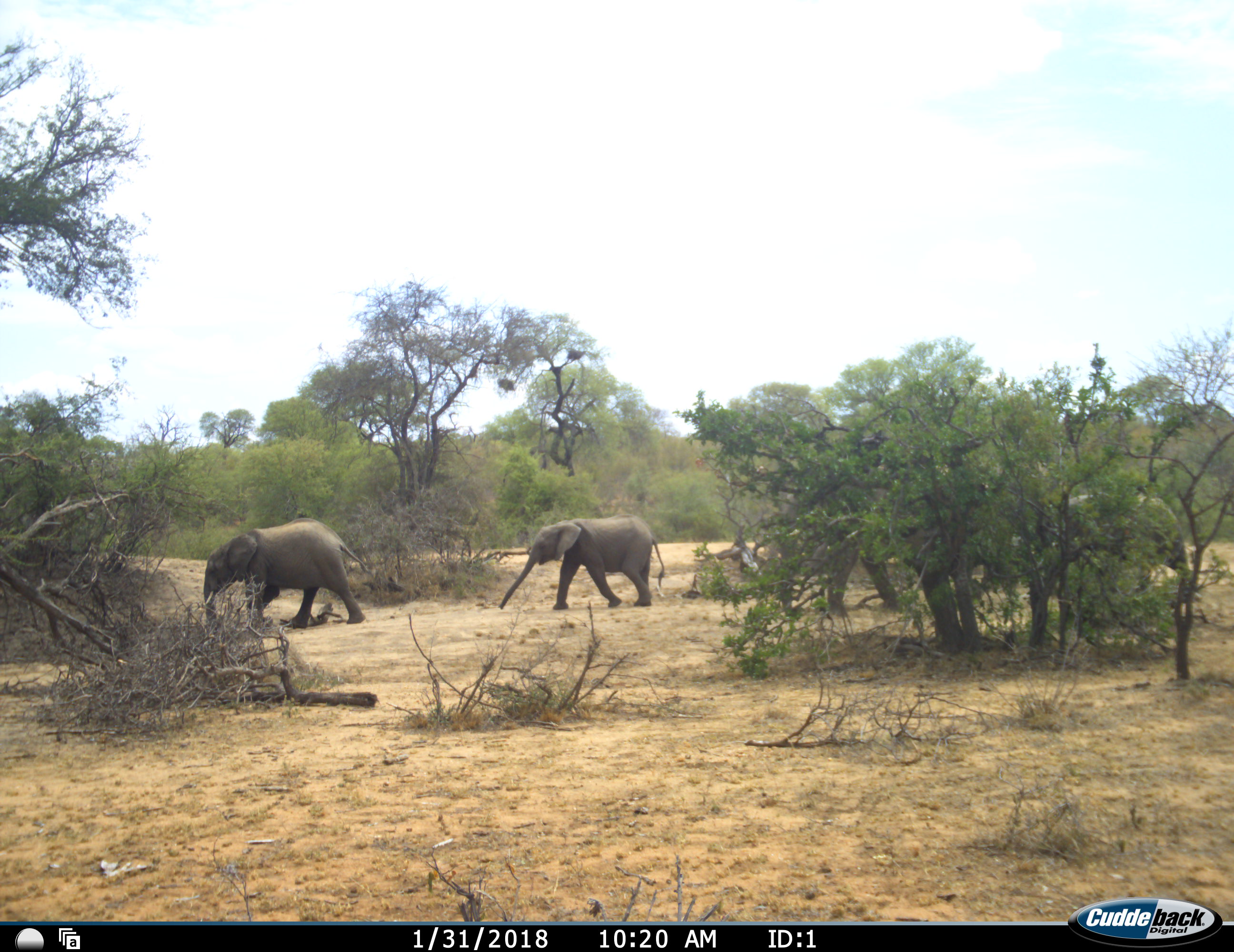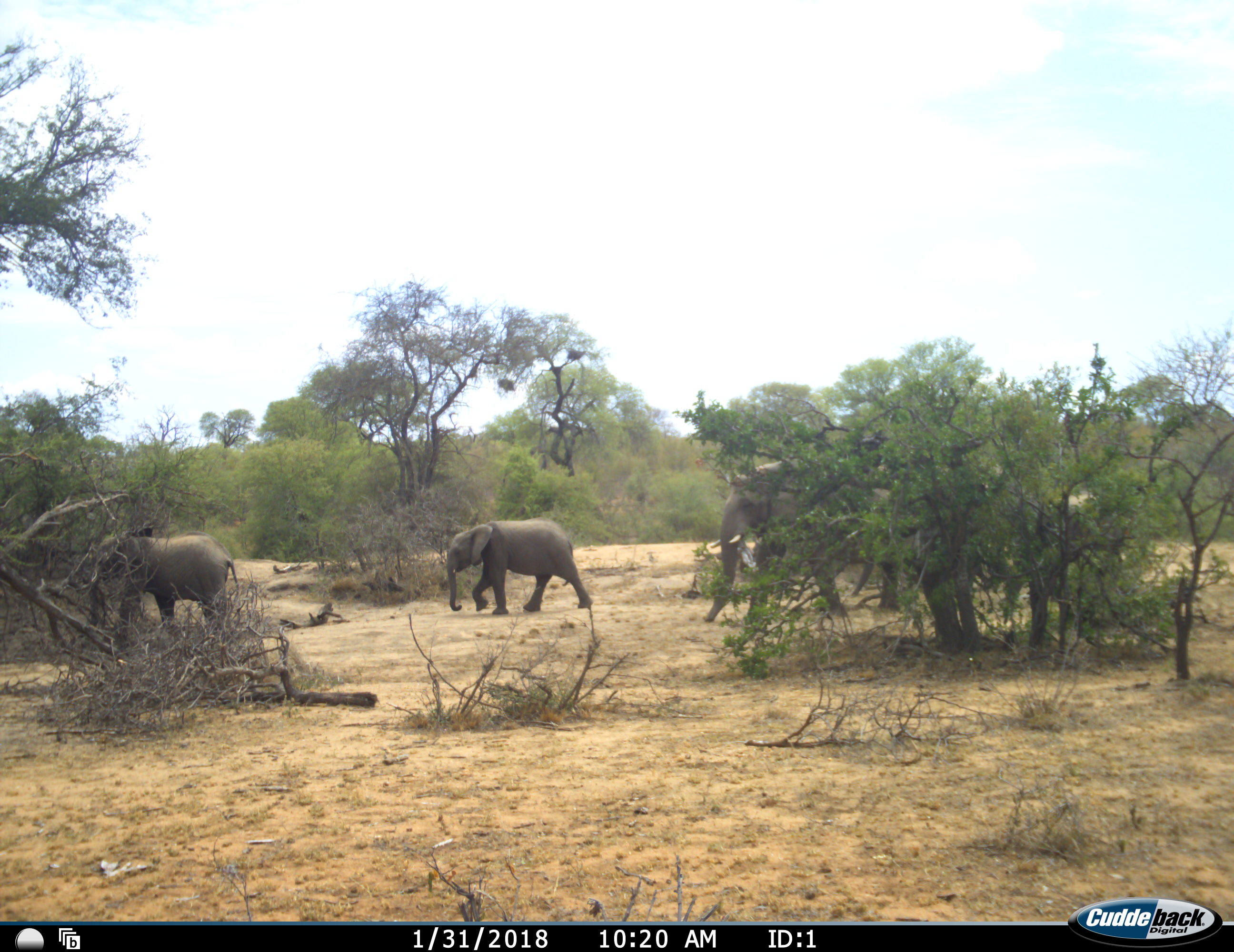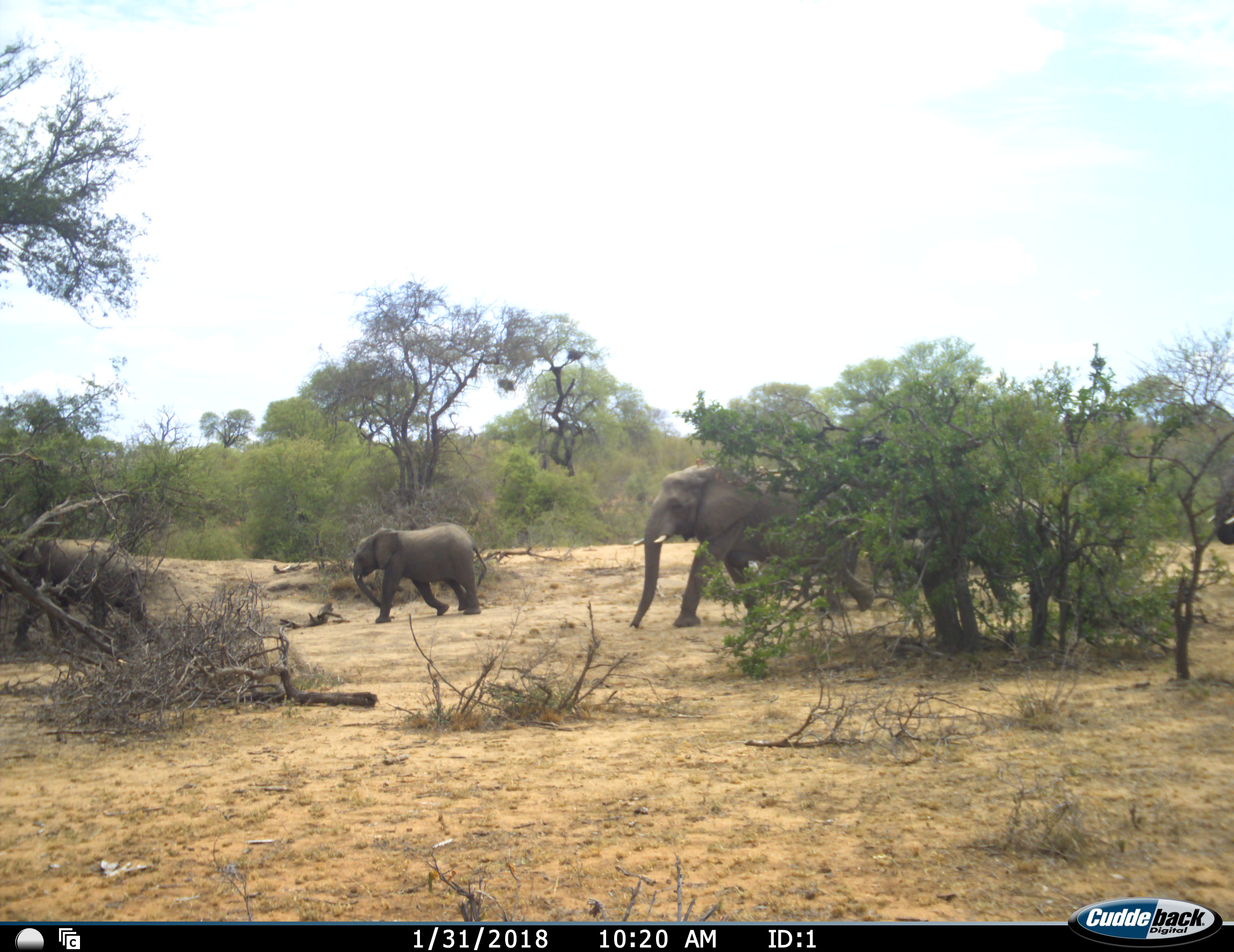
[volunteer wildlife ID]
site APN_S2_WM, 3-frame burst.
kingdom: Animalia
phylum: Chordata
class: Mammalia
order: Proboscidea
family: Elephantidae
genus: Loxodonta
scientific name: Loxodonta africana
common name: african bush elephant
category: elephant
Elephant (african bush elephant) (Loxodonta africana), count 5. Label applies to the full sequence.